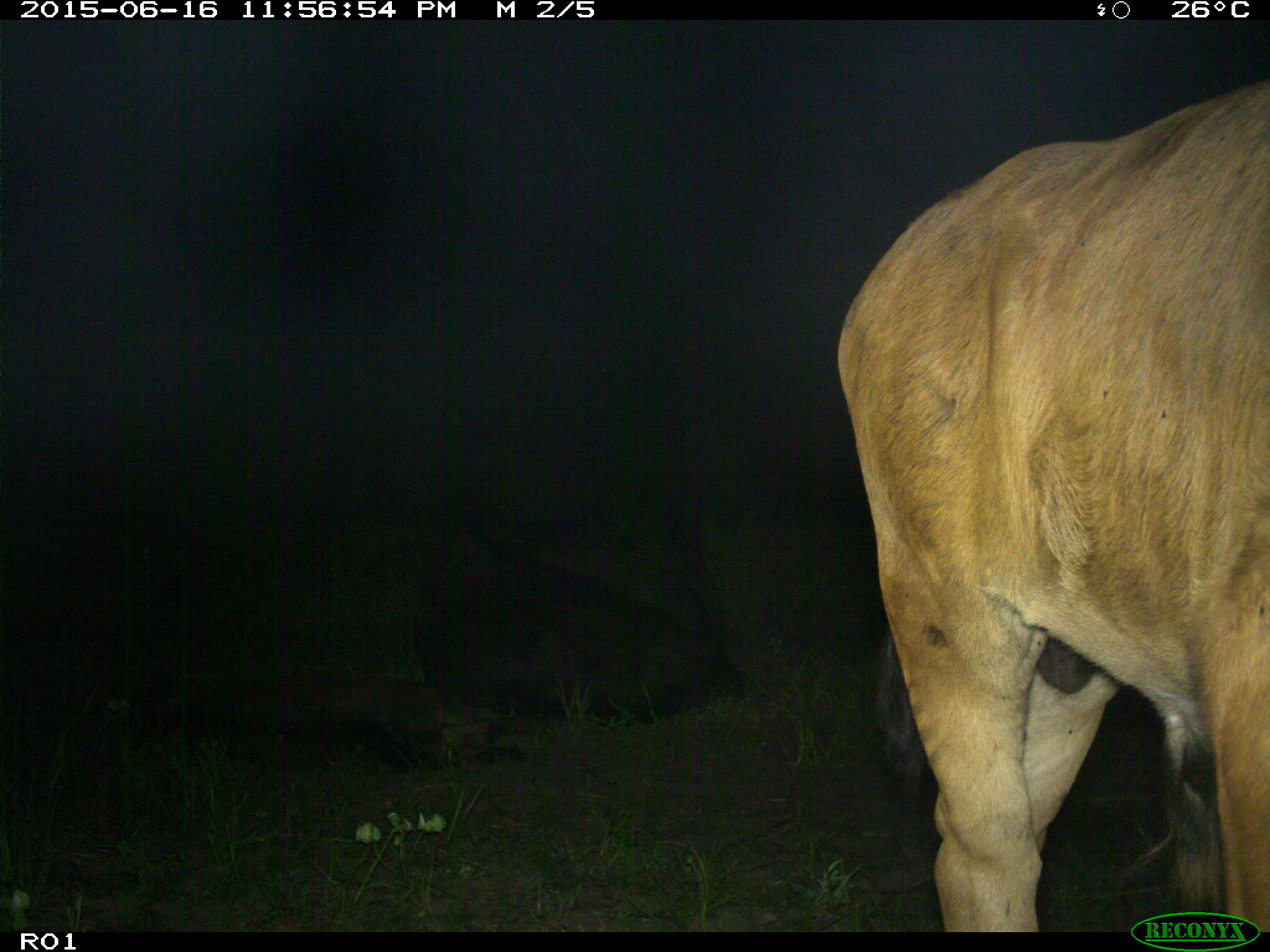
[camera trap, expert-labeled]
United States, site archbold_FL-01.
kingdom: Animalia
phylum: Chordata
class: Mammalia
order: Artiodactyla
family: Bovidae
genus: Bos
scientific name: Bos taurus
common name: domestic cow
Bos taurus (domestic cow).